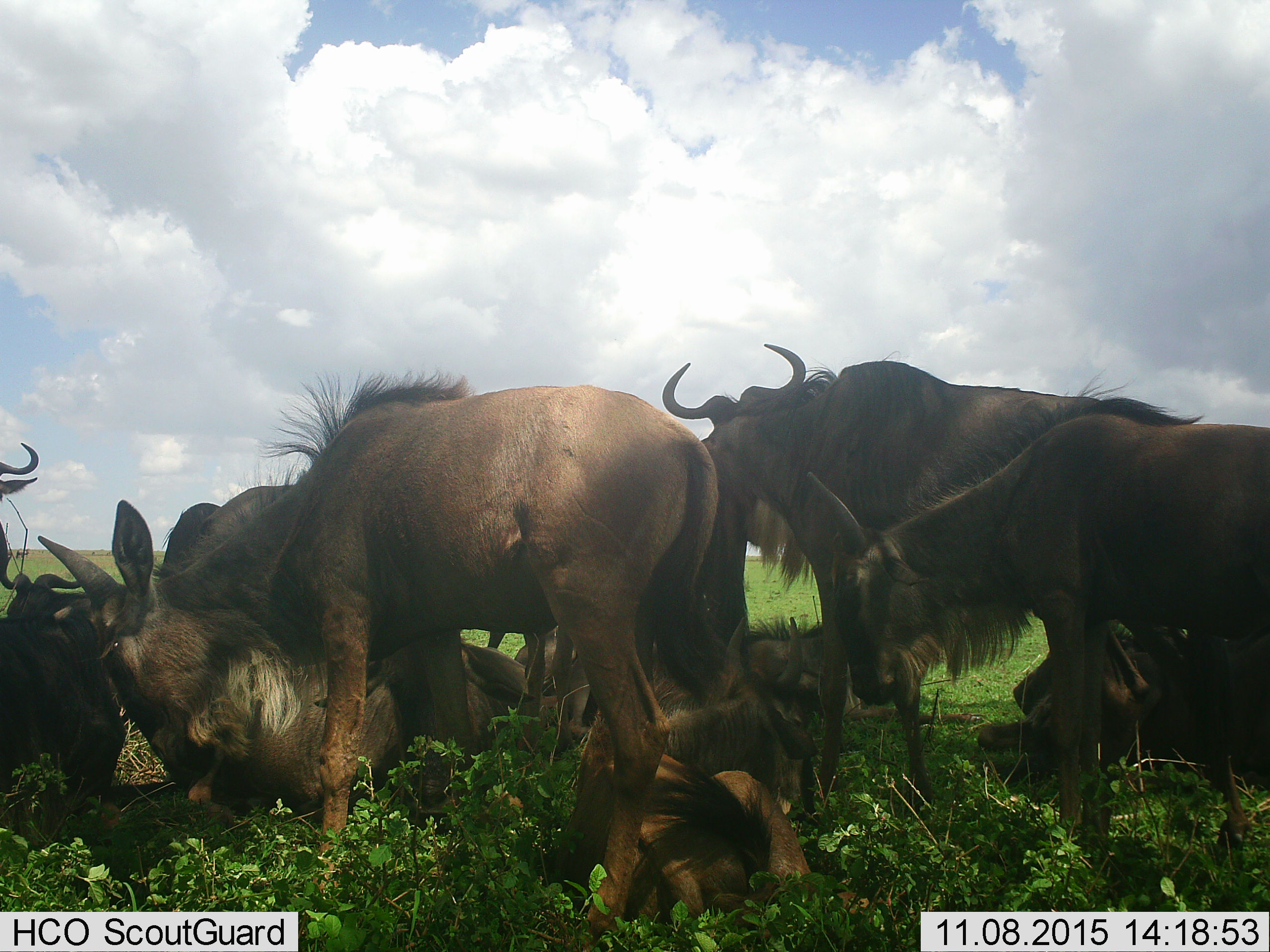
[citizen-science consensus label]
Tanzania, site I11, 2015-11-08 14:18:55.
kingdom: Animalia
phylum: Chordata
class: Mammalia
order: Artiodactyla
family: Bovidae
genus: Connochaetes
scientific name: Connochaetes taurinus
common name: blue wildebeest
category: wildebeest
Wildebeest (blue wildebeest) (Connochaetes taurinus), count 11-50. Behavior (volunteer vote fractions): standing 90%, resting 80%, moving 40%, interacting 50%. Young present (vote fraction): 70%. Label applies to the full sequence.